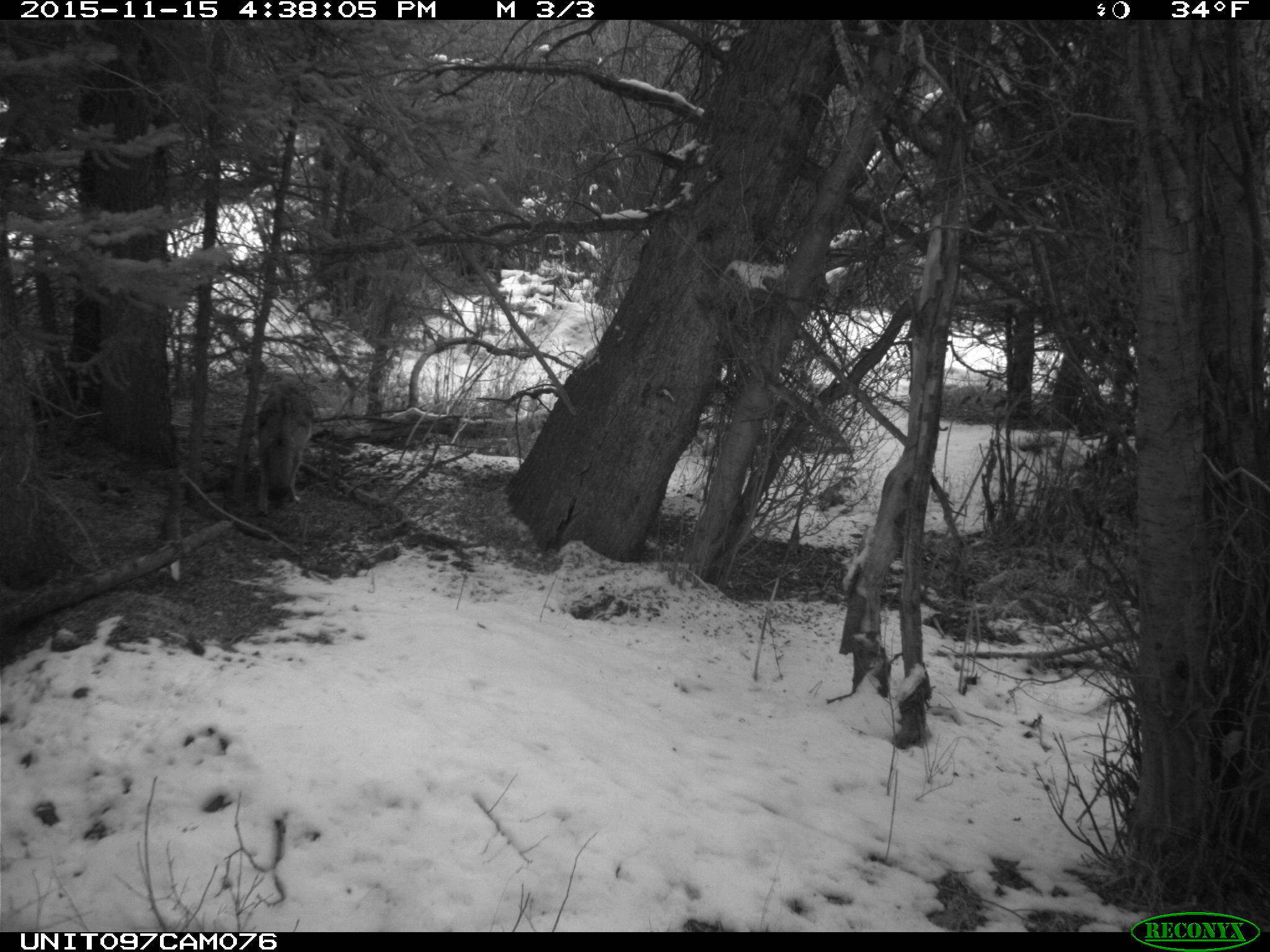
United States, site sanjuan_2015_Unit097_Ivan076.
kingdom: Animalia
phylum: Chordata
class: Mammalia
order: Carnivora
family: Canidae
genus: Canis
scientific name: Canis latrans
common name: coyote